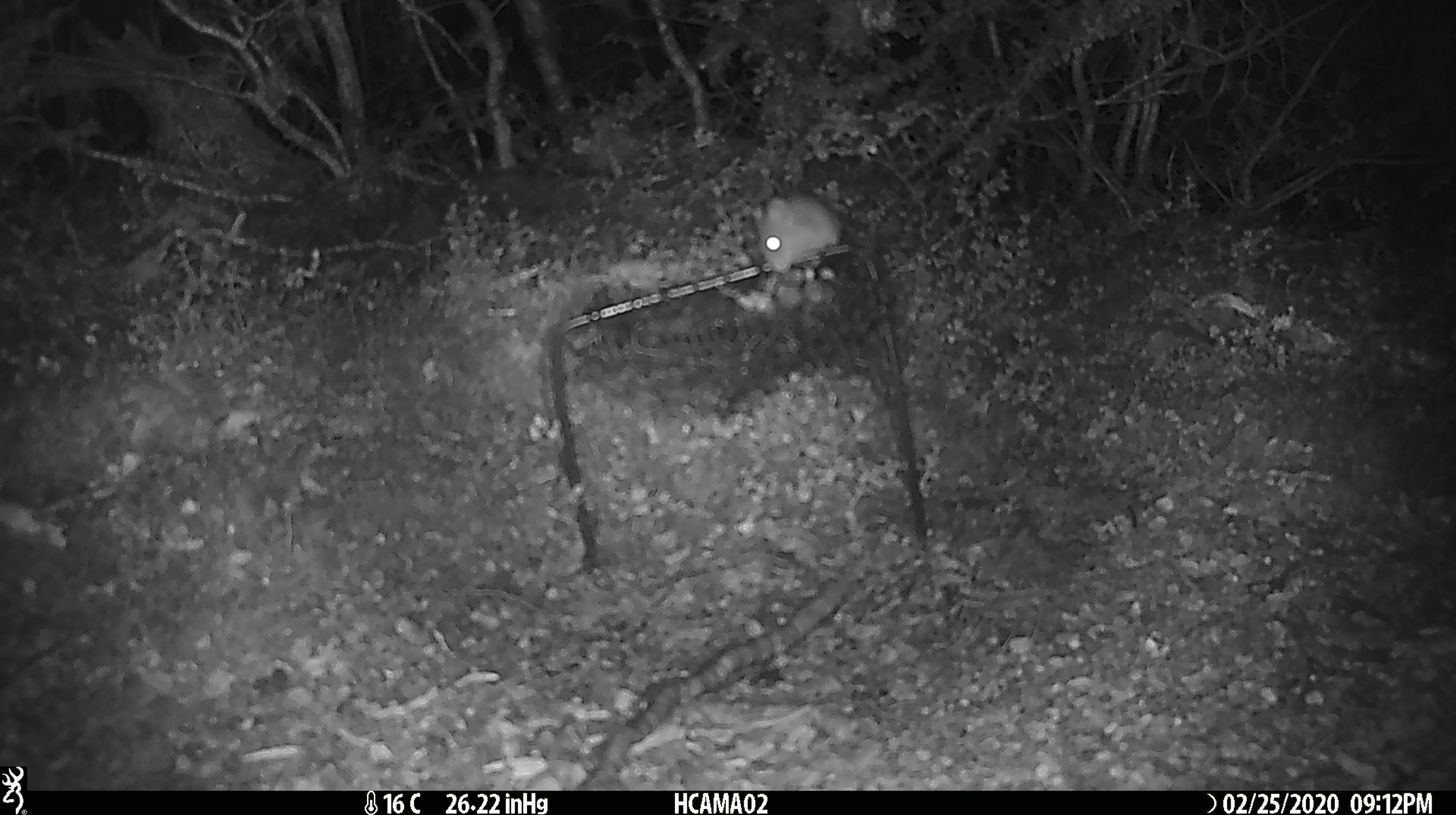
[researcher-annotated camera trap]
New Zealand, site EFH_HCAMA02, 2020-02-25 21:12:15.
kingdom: Animalia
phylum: Chordata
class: Mammalia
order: Rodentia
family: Muridae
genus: Mus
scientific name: Mus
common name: mouse